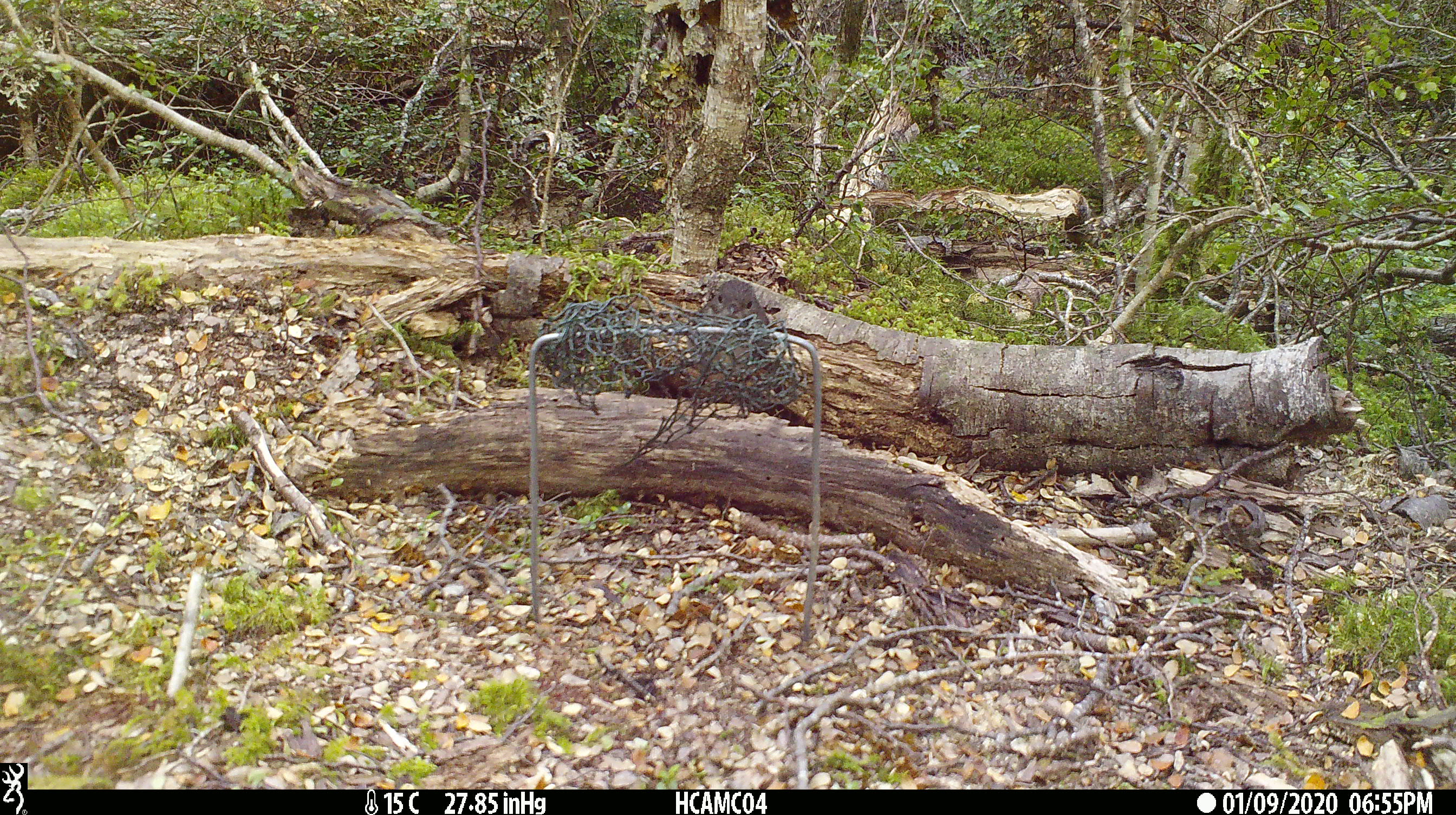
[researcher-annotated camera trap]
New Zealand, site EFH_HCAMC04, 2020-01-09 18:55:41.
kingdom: Animalia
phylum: Chordata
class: Aves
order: Passeriformes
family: Petroicidae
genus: Petroica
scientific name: Petroica australis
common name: new zealand robin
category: robin